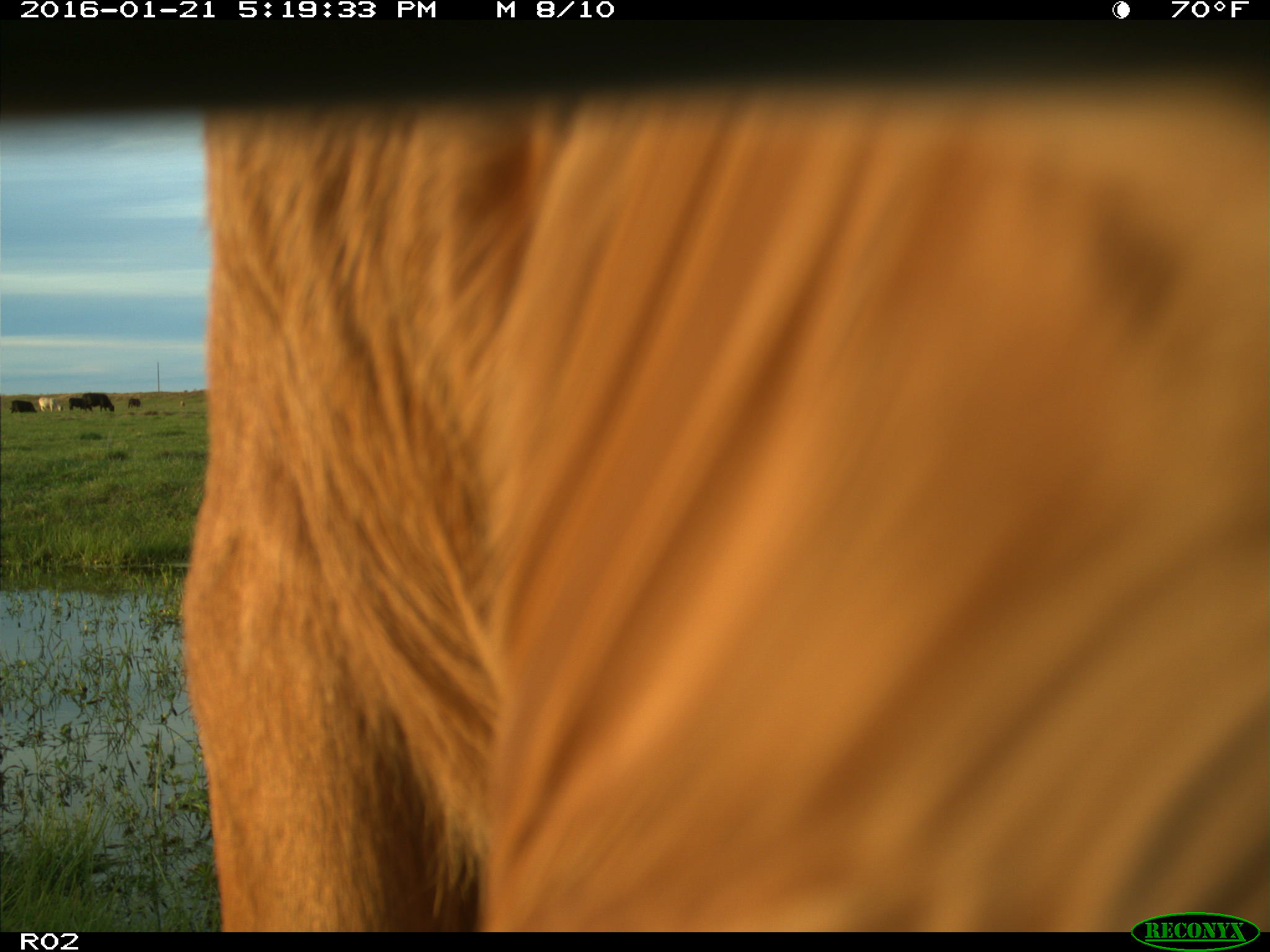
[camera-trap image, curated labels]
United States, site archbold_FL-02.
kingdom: Animalia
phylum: Chordata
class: Mammalia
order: Artiodactyla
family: Bovidae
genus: Bos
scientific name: Bos taurus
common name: domestic cow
Bos taurus (domestic cow).